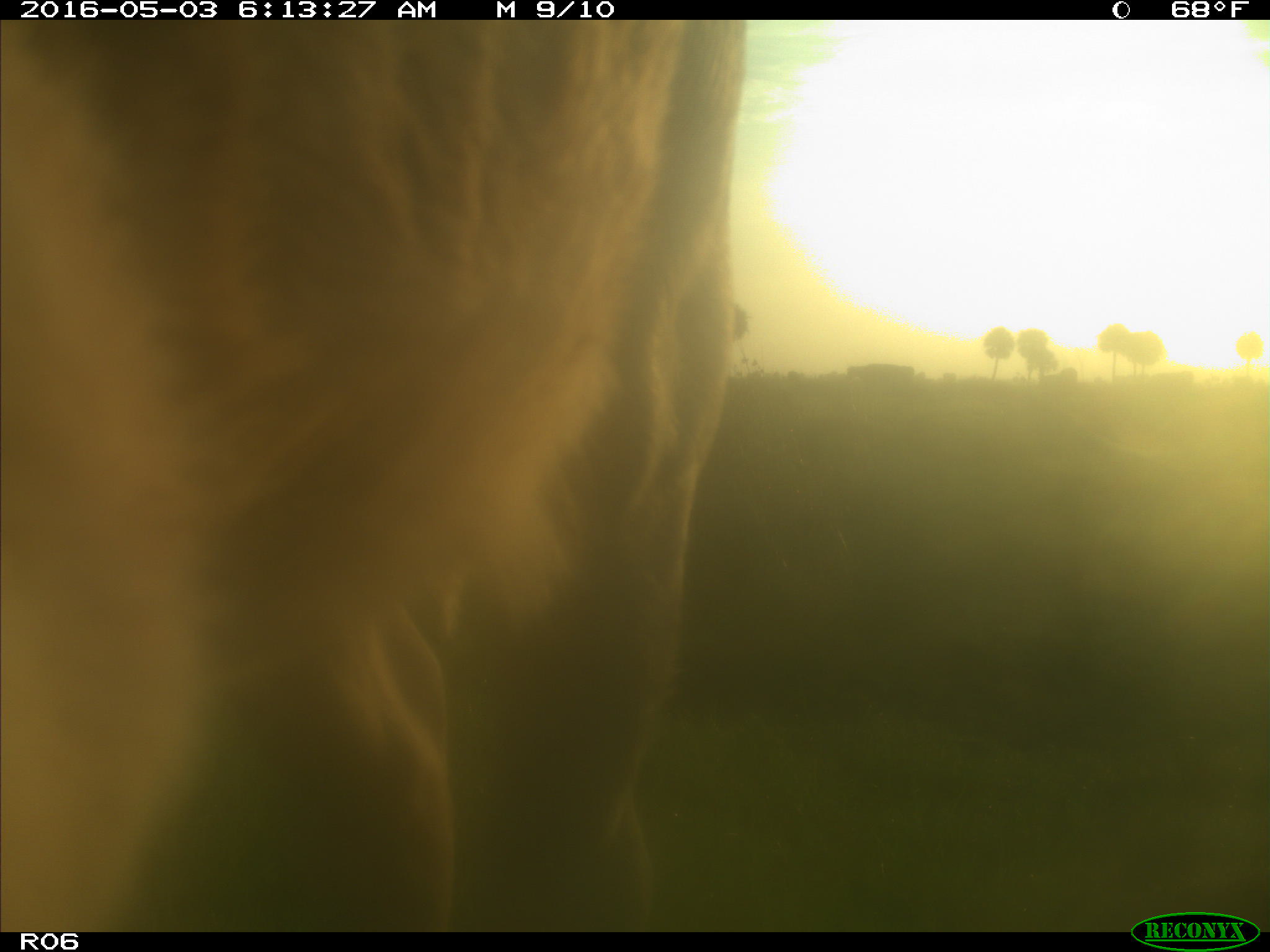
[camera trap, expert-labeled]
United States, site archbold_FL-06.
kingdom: Animalia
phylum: Chordata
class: Mammalia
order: Artiodactyla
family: Bovidae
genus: Bos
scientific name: Bos taurus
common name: domestic cow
Bos taurus (domestic cow).